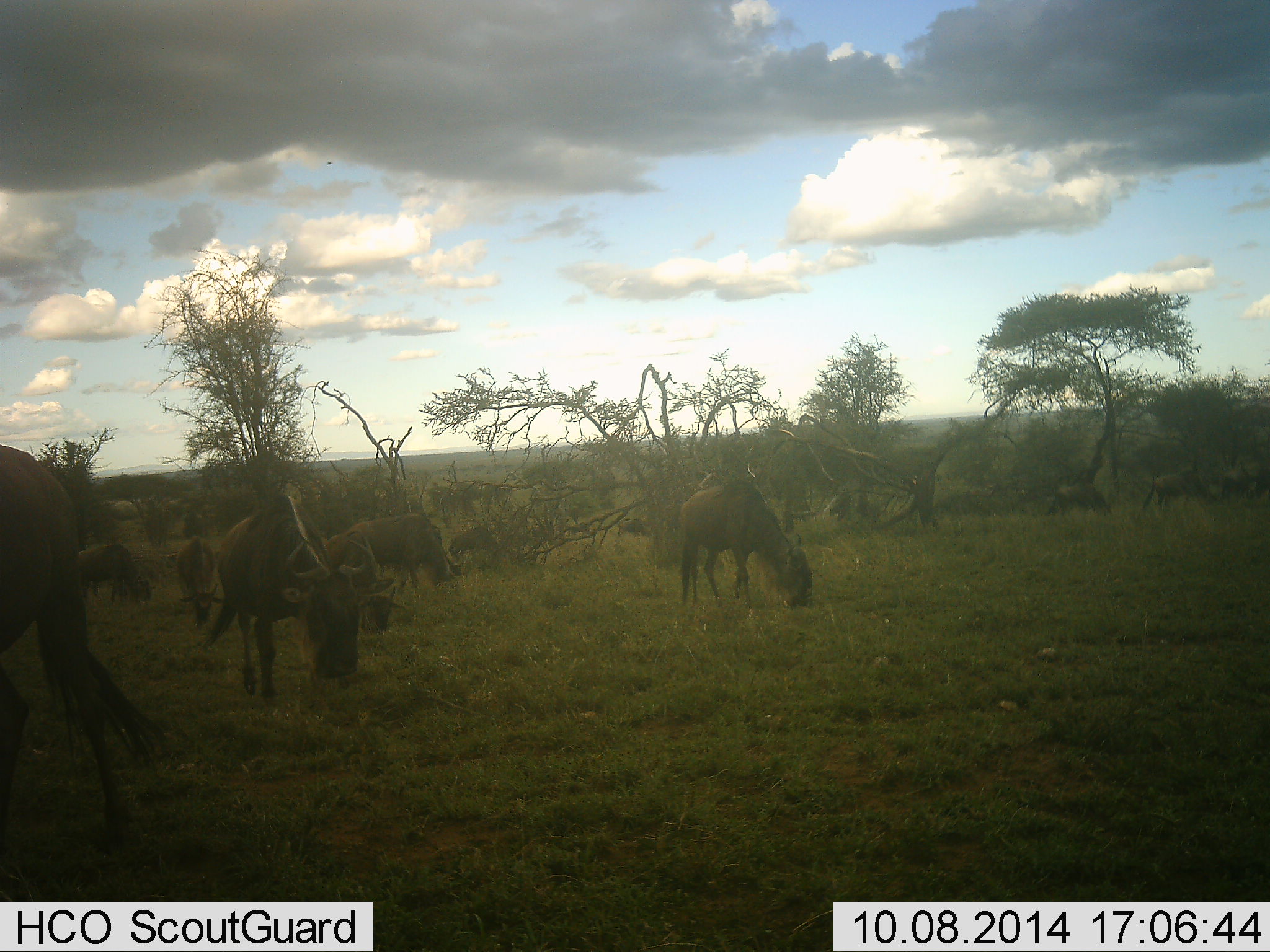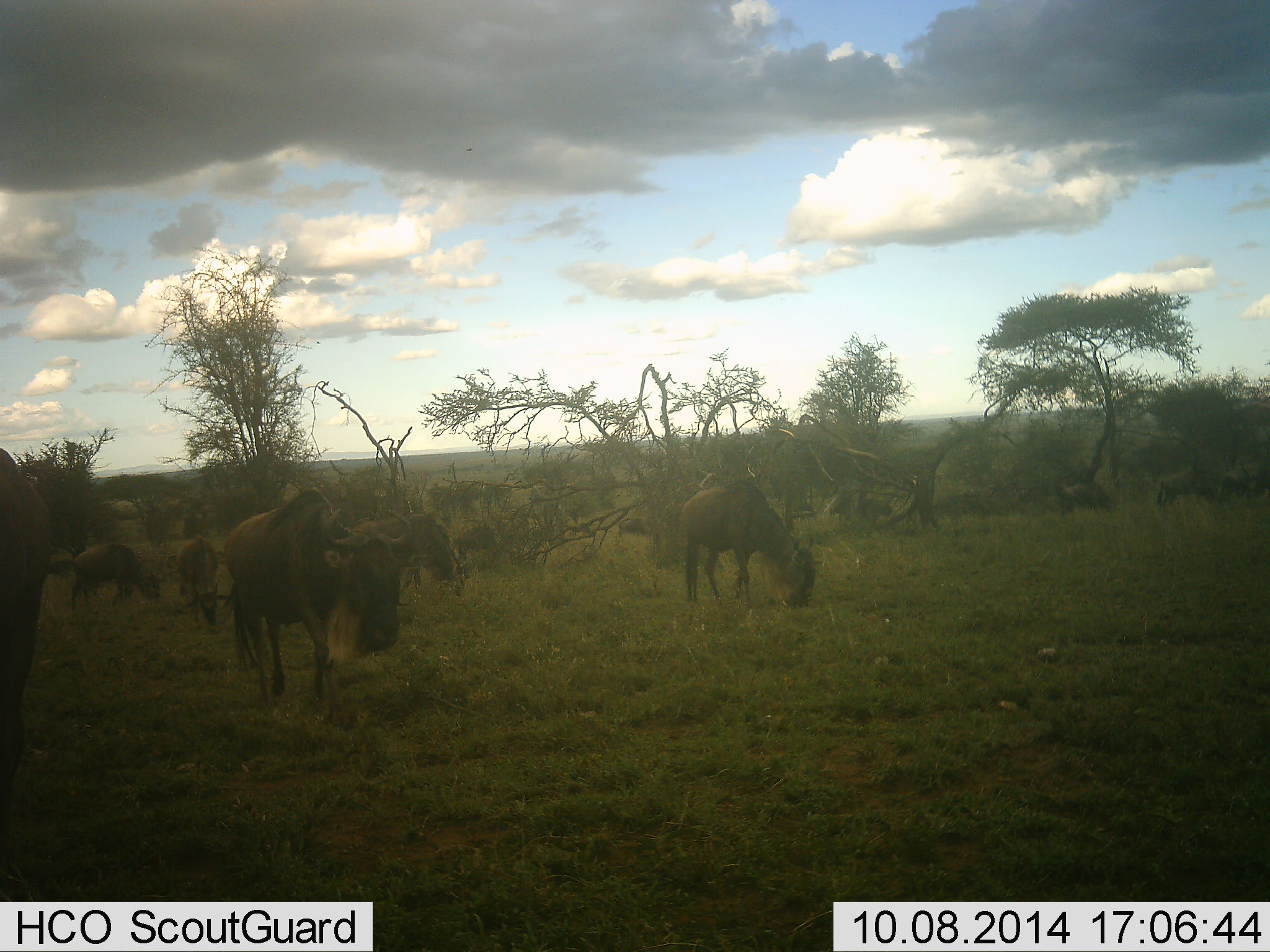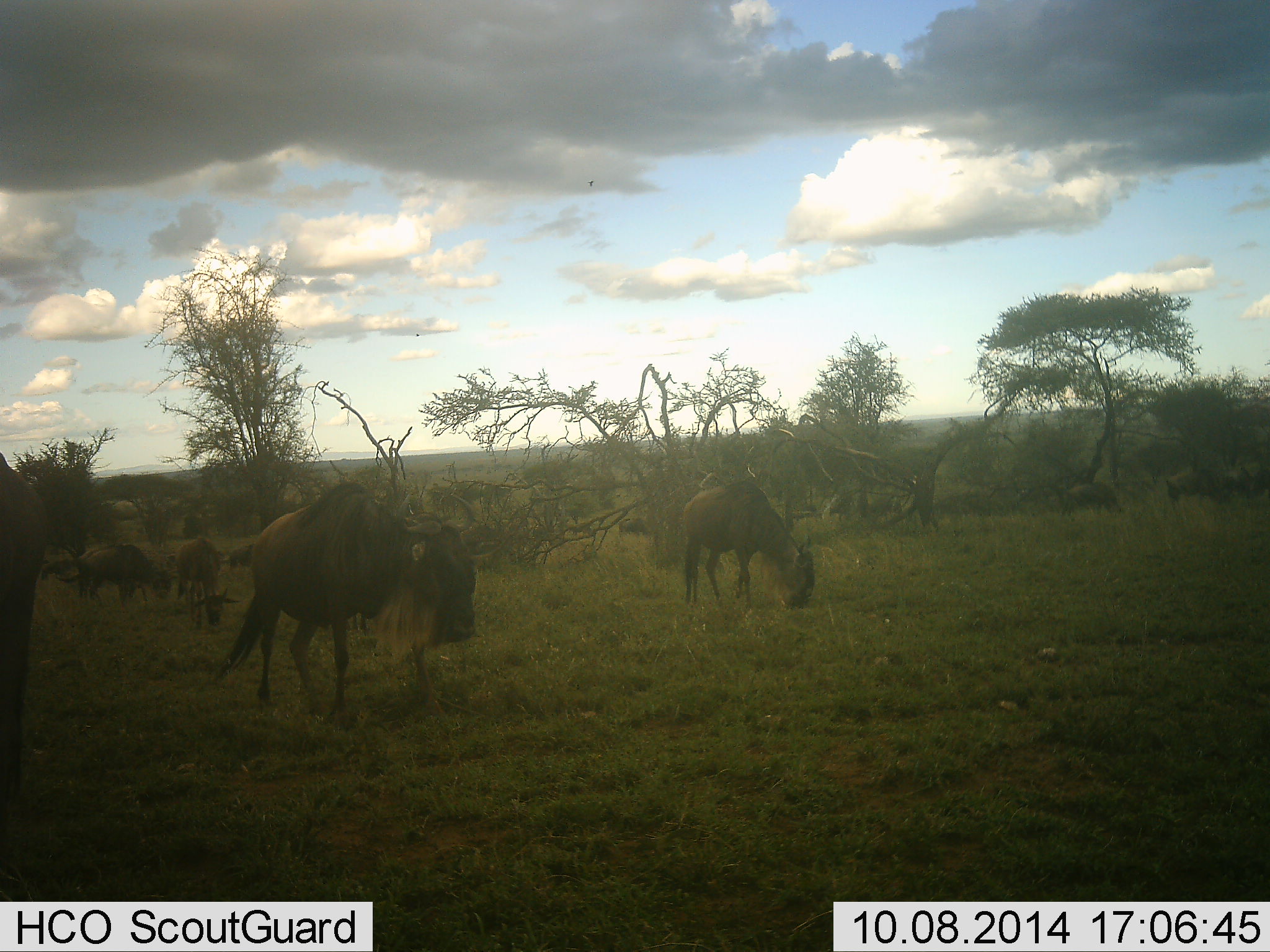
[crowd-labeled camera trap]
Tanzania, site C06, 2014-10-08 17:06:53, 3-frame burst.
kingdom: Animalia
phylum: Chordata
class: Mammalia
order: Artiodactyla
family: Bovidae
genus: Connochaetes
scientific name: Connochaetes taurinus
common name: blue wildebeest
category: wildebeest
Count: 11-50.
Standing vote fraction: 50%.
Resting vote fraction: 0%.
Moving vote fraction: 80%.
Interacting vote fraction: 10%.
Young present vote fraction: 0%.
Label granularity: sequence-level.